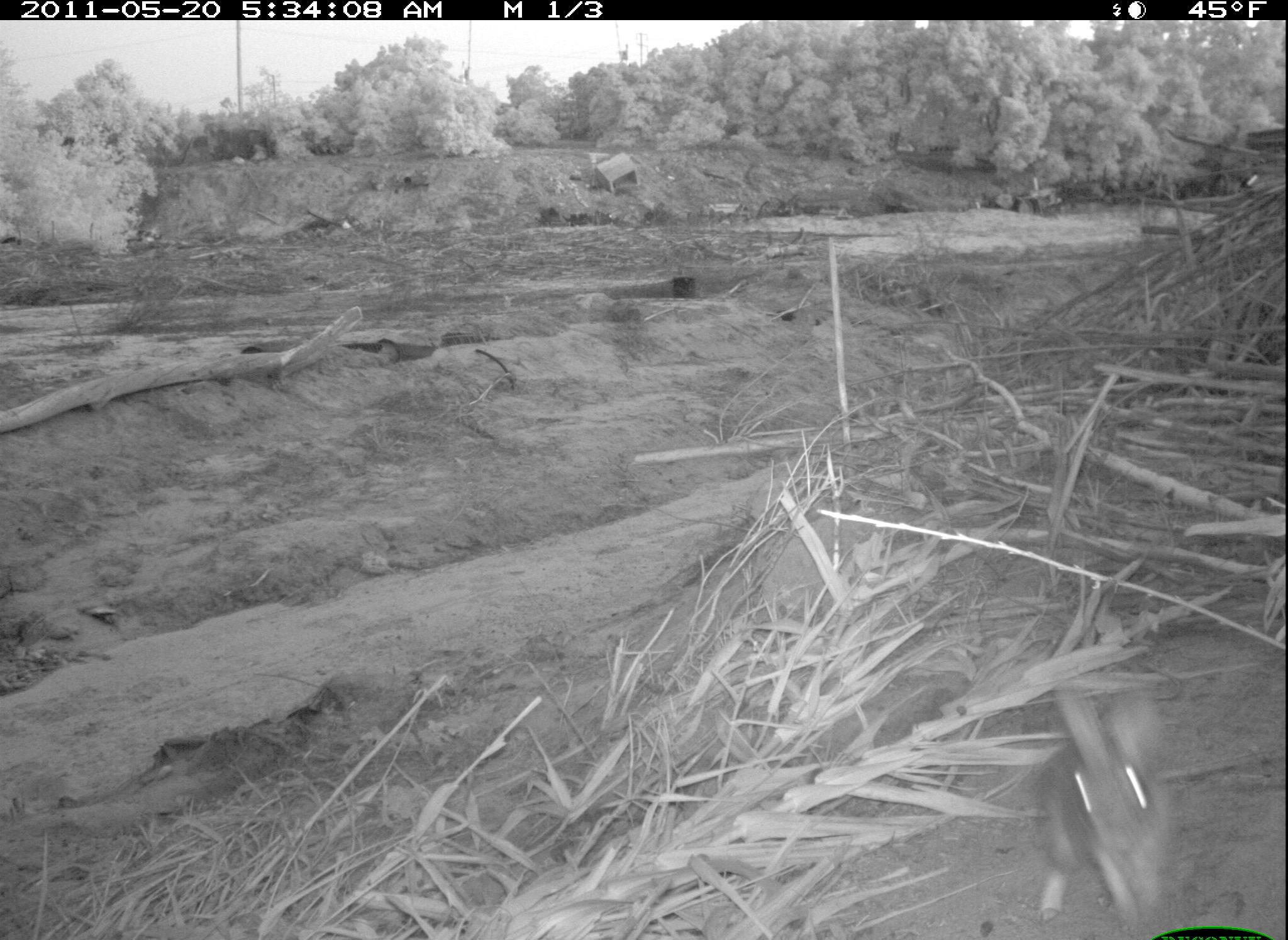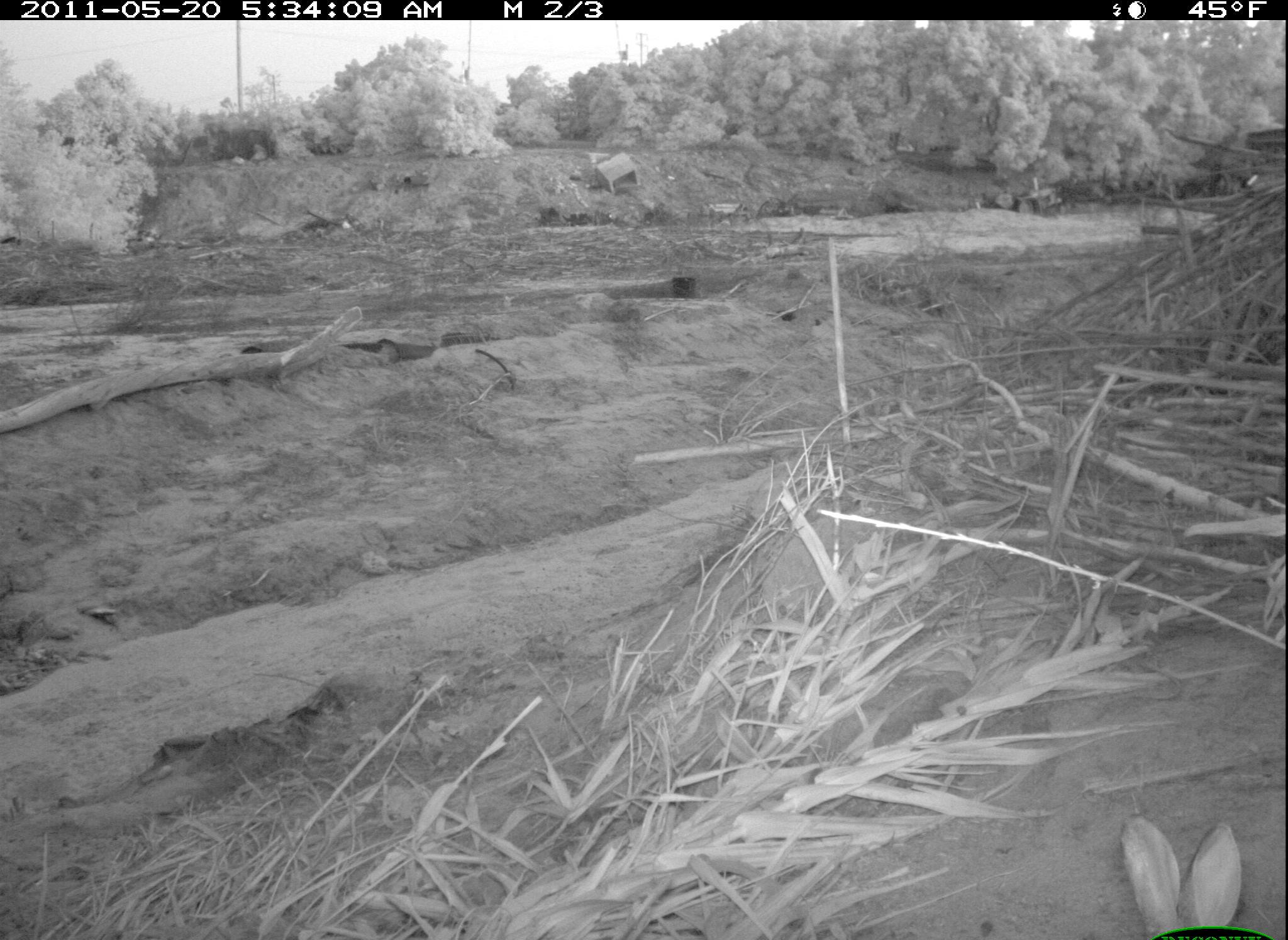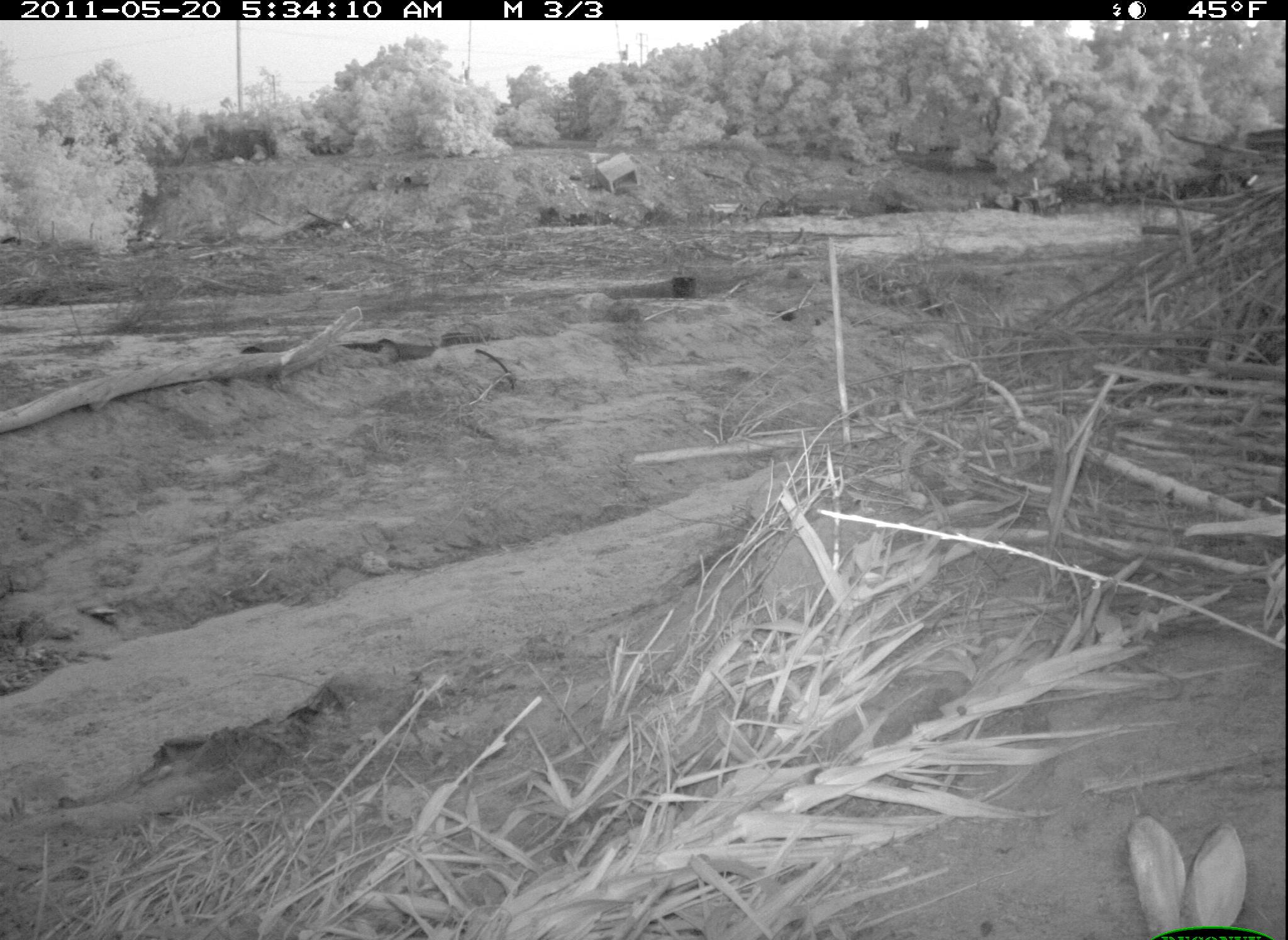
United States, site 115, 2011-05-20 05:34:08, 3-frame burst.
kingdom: Animalia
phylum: Chordata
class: Mammalia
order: Lagomorpha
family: Leporidae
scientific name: Leporidae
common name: rabbits and hares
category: rabbit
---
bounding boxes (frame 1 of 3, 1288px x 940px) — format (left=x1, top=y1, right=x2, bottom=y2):
rabbit: (left=998, top=656, right=1201, bottom=939)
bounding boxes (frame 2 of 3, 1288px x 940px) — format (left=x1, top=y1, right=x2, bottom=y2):
rabbit: (left=1109, top=801, right=1249, bottom=940)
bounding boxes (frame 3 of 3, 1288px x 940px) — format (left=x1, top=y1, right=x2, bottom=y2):
rabbit: (left=1100, top=792, right=1272, bottom=940)